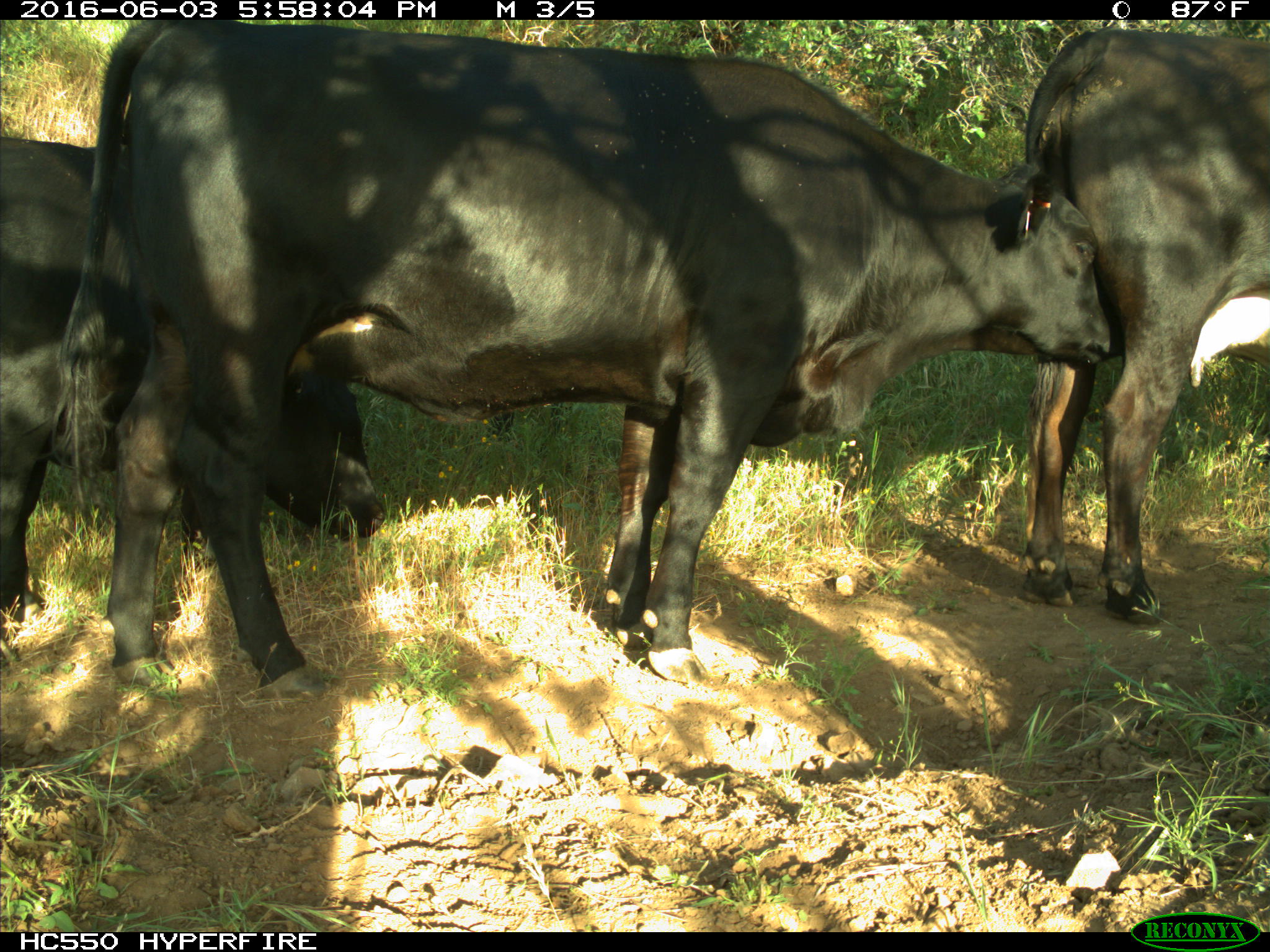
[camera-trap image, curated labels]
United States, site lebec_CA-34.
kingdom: Animalia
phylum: Chordata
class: Mammalia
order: Artiodactyla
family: Bovidae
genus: Bos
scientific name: Bos taurus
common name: domestic cow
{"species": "Bos taurus (domestic cow)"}